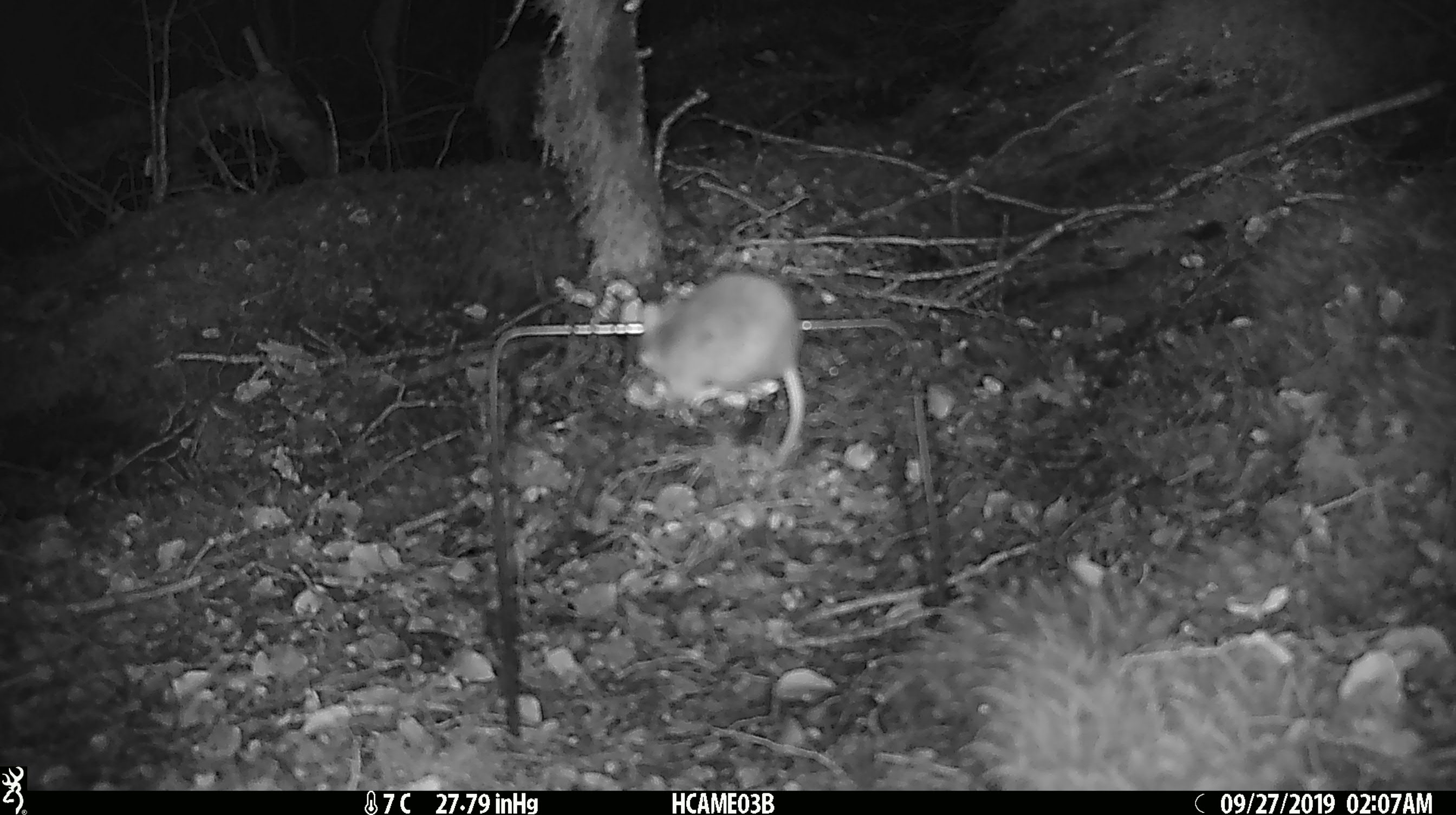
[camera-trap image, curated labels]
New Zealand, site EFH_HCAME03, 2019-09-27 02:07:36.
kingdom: Animalia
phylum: Chordata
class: Mammalia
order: Rodentia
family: Muridae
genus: Mus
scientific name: Mus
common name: mouse